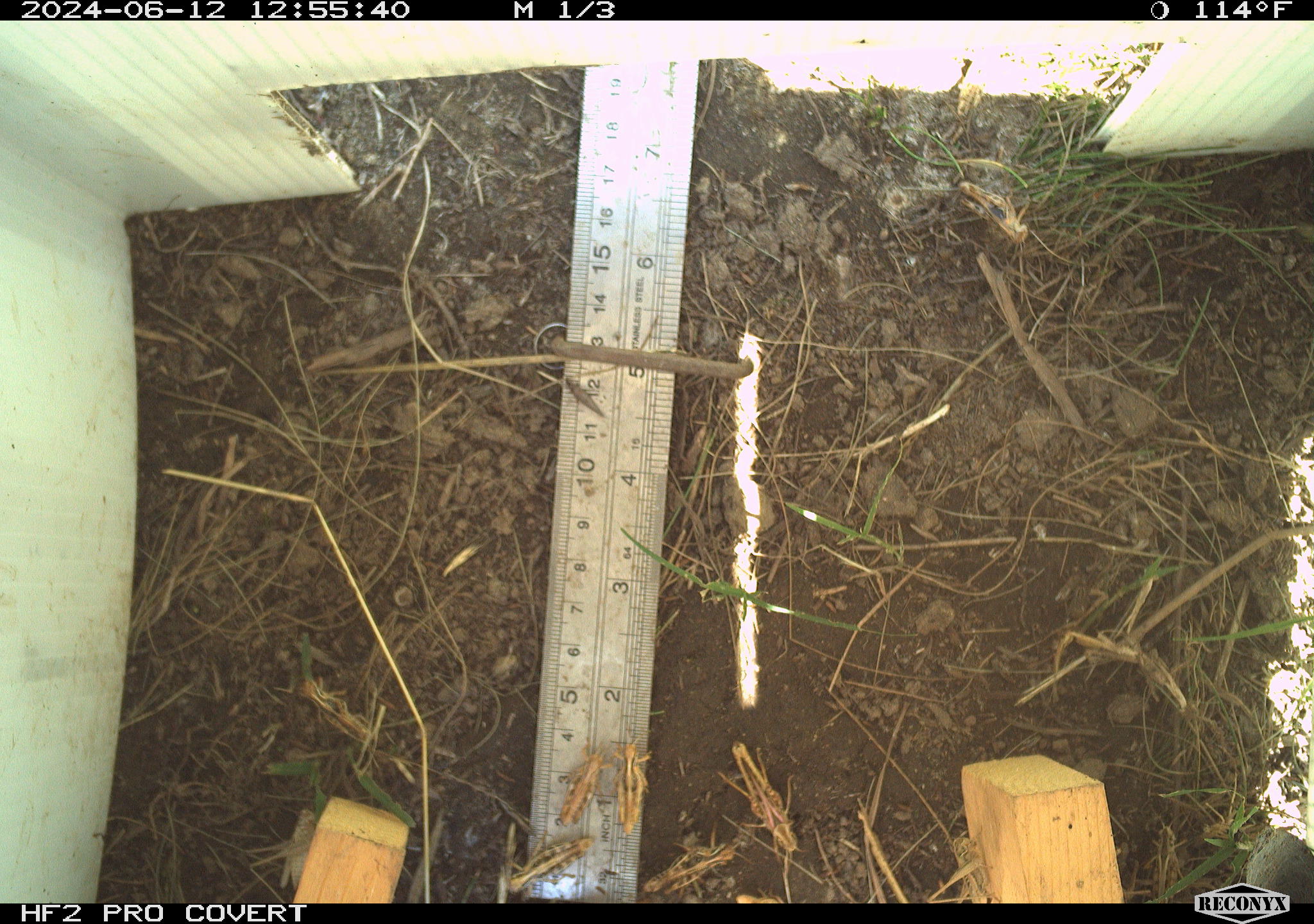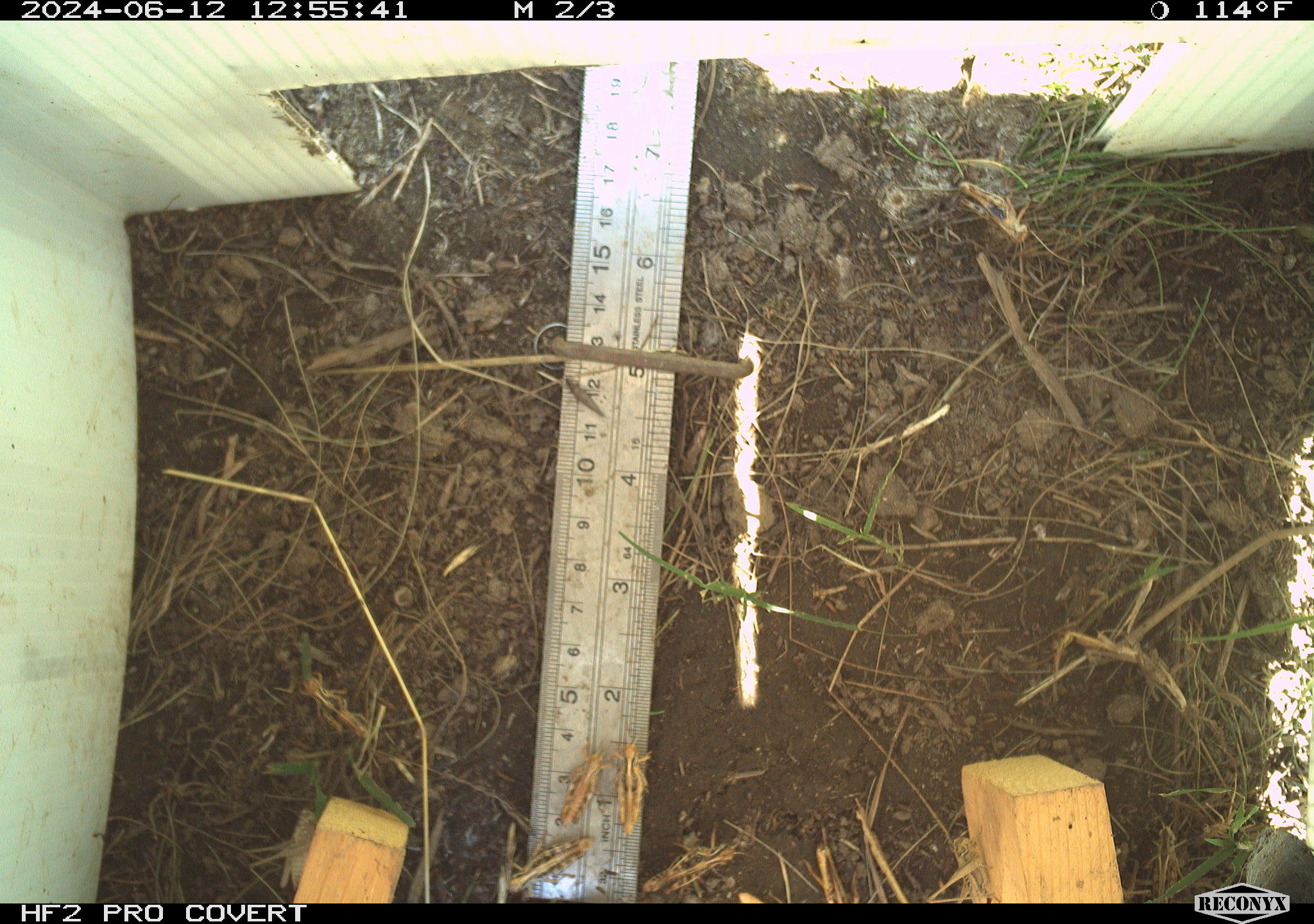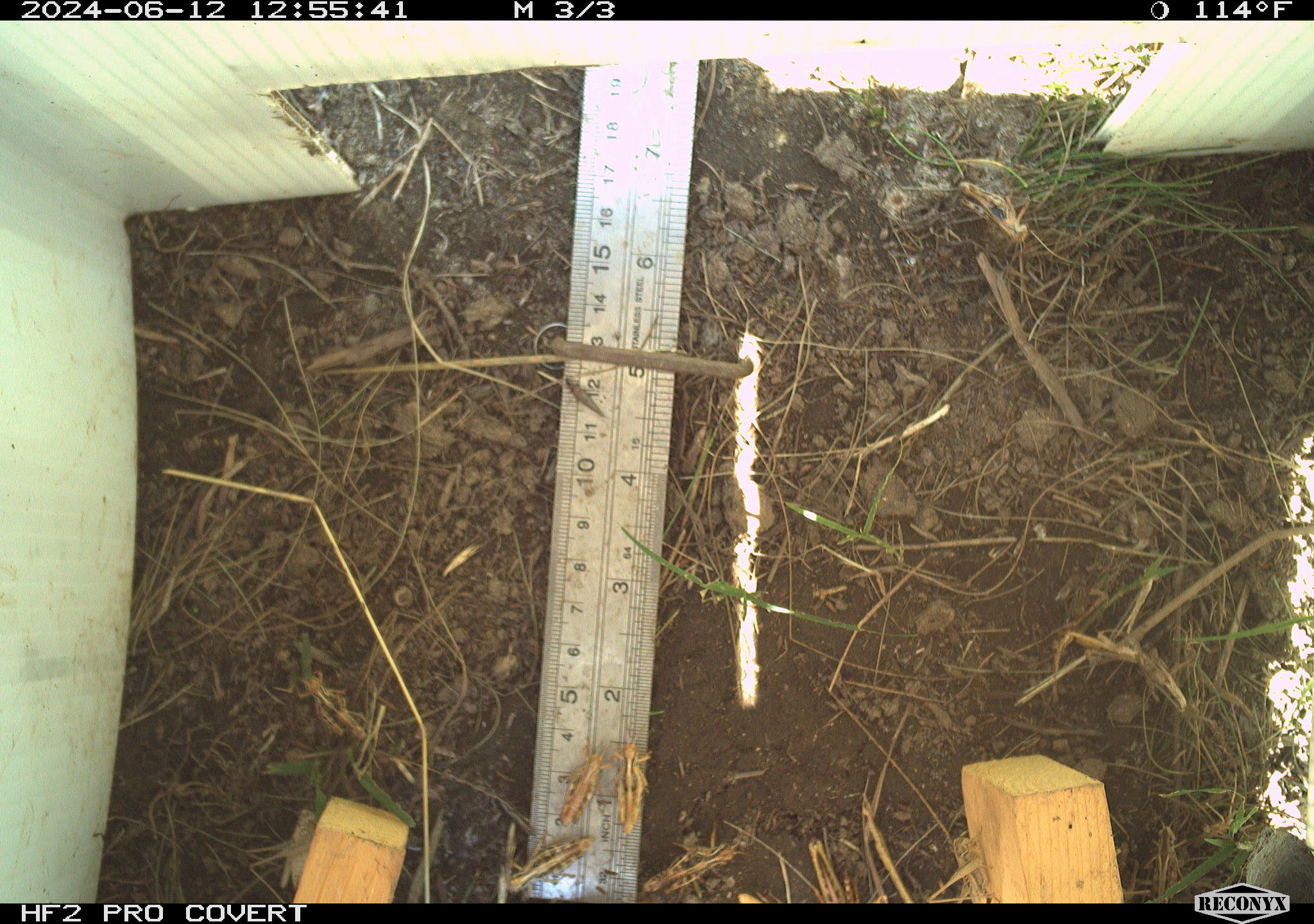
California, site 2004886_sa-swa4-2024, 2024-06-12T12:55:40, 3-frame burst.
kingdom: Animalia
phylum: Arthropoda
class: Insecta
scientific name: Insecta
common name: insect